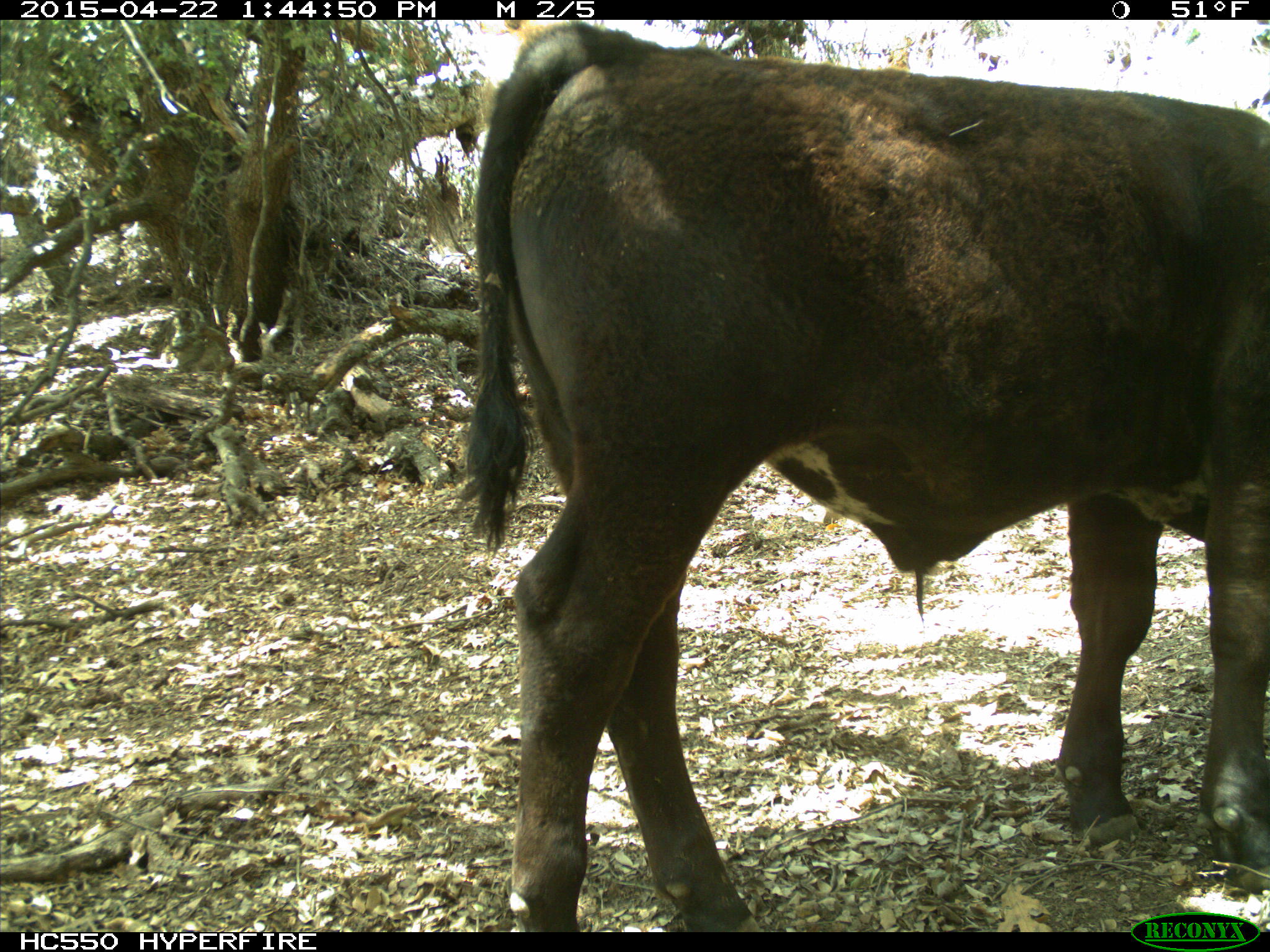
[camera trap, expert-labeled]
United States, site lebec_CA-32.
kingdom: Animalia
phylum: Chordata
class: Mammalia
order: Artiodactyla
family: Bovidae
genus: Bos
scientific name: Bos taurus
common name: domestic cow